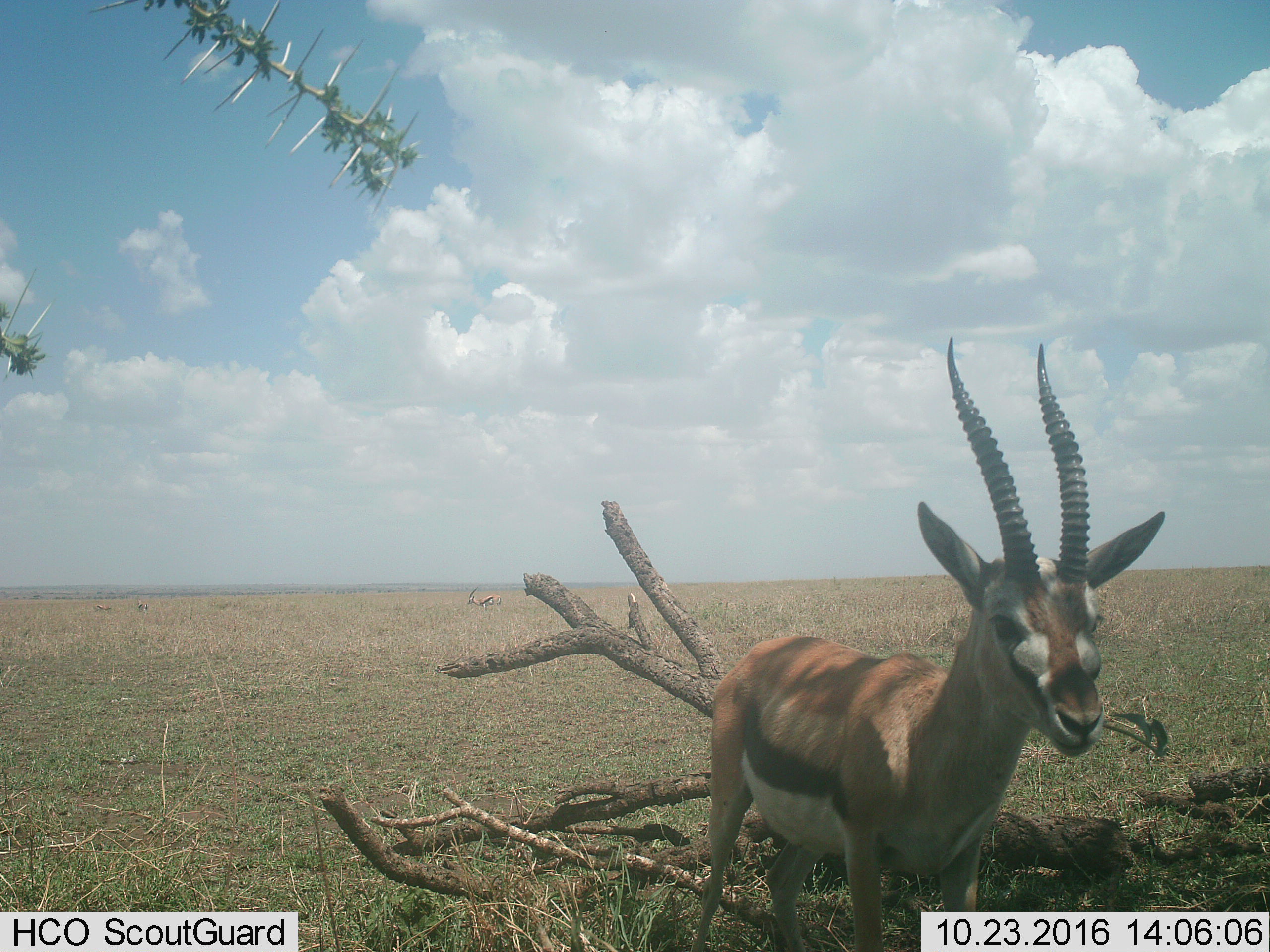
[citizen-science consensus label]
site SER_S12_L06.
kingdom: Animalia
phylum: Chordata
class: Mammalia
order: Artiodactyla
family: Bovidae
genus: Eudorcas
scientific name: Eudorcas thomsonii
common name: thomson's gazelle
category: gazellethomsons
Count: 4.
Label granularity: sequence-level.